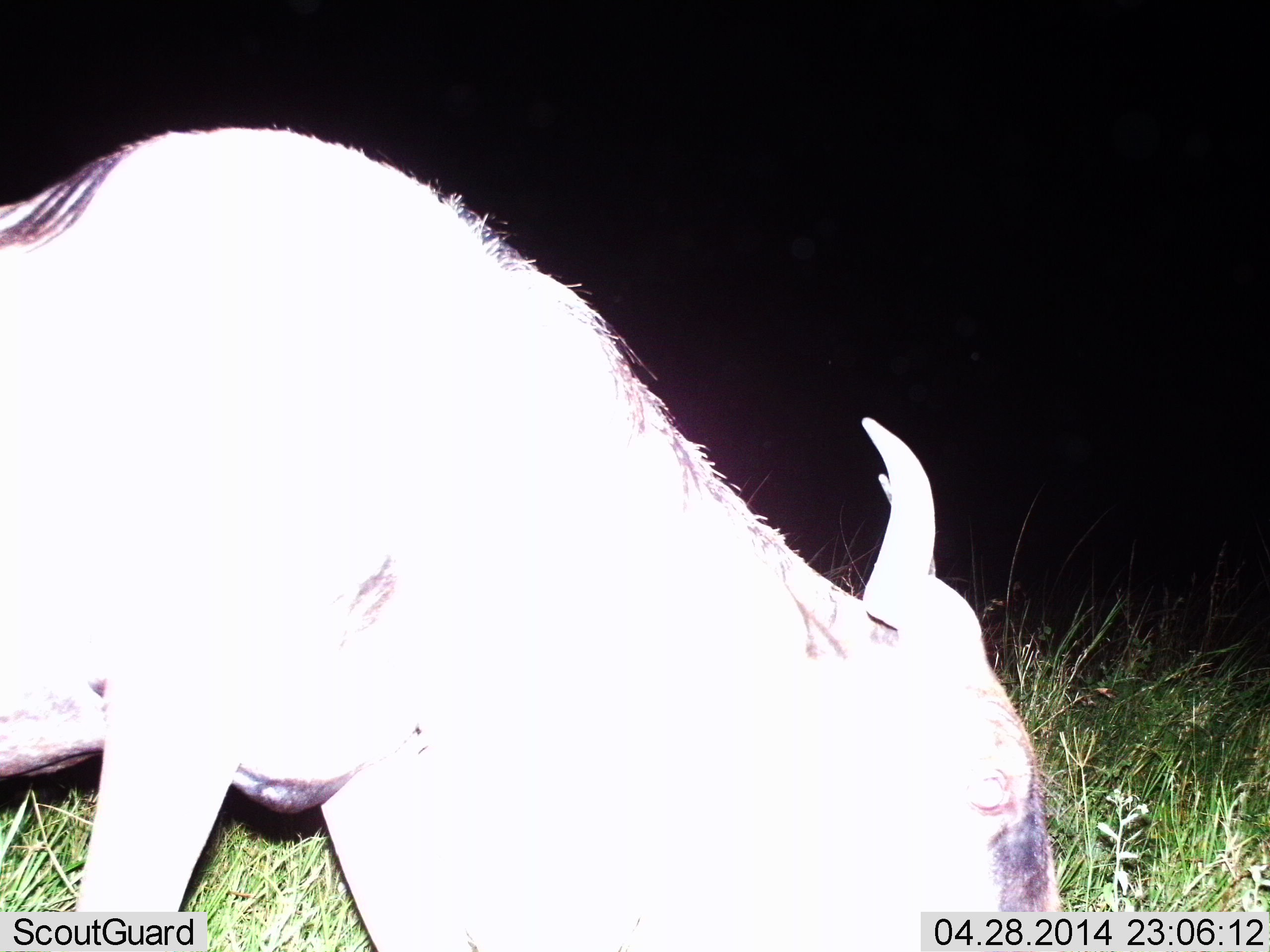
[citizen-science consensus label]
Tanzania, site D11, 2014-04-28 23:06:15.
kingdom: Animalia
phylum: Chordata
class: Mammalia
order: Artiodactyla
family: Bovidae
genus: Connochaetes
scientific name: Connochaetes taurinus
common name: blue wildebeest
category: wildebeest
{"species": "wildebeest (blue wildebeest) (Connochaetes taurinus)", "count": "1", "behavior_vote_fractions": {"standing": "33%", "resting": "0%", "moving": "7%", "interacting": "0%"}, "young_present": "0%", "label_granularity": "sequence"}